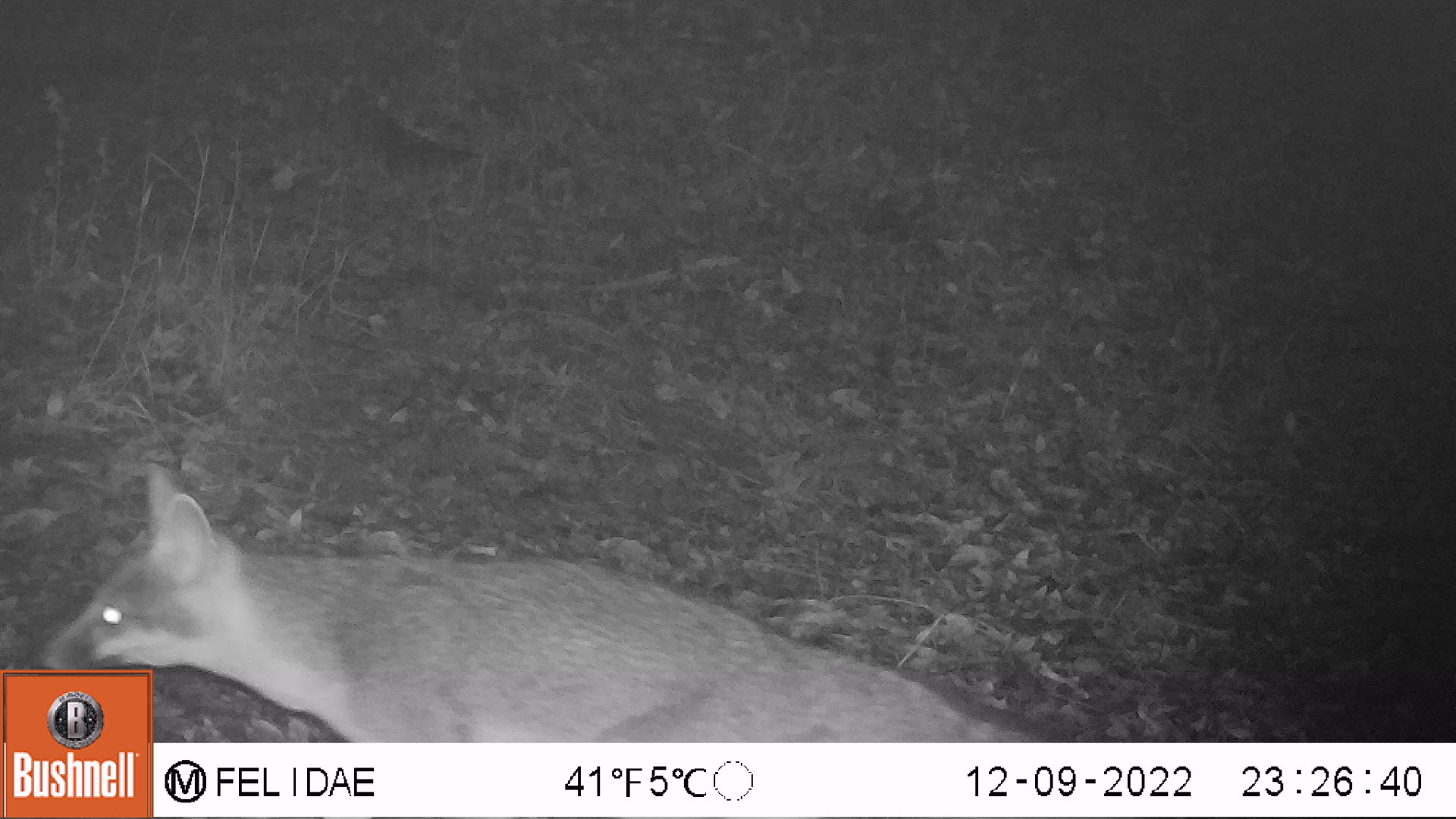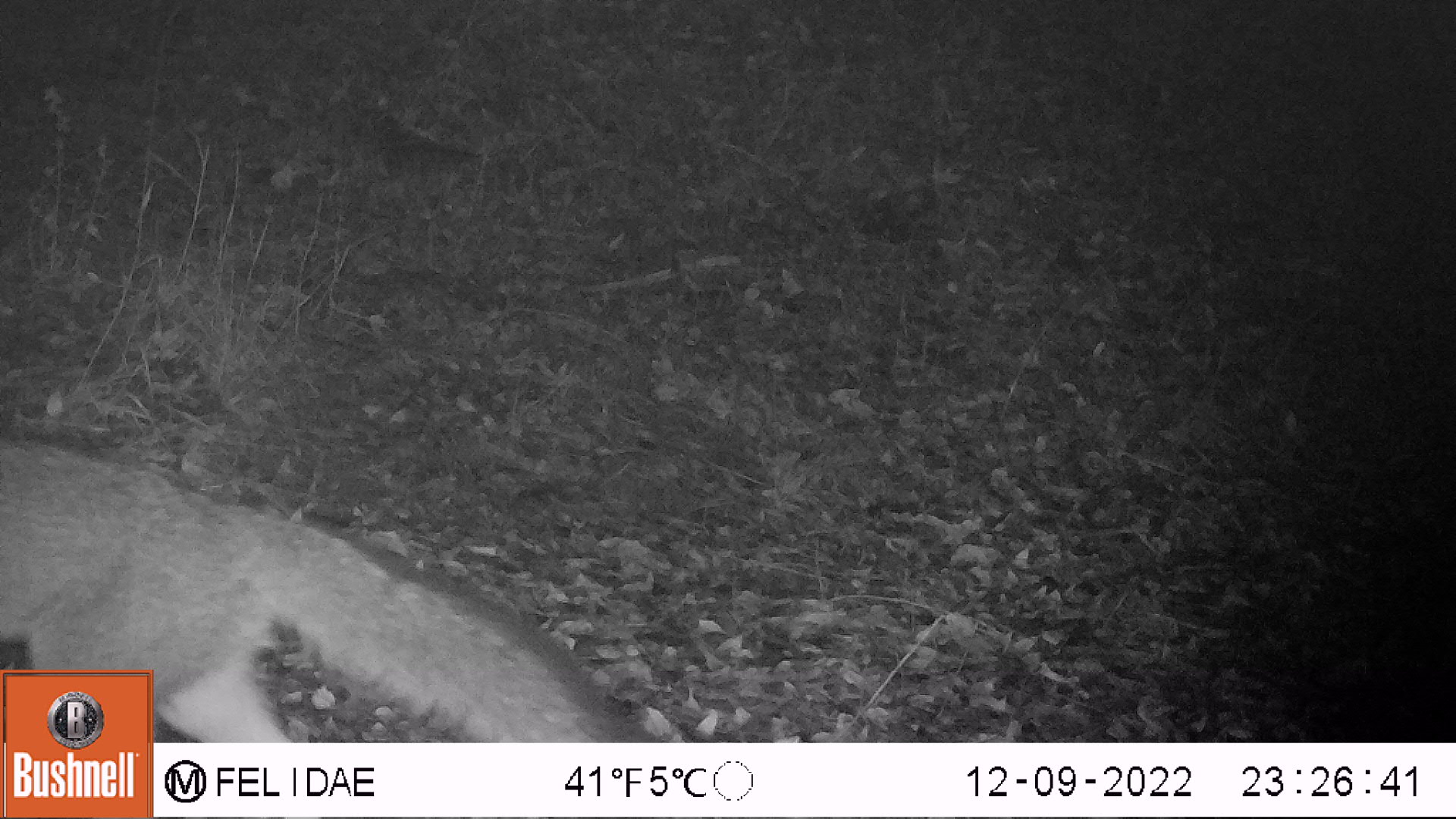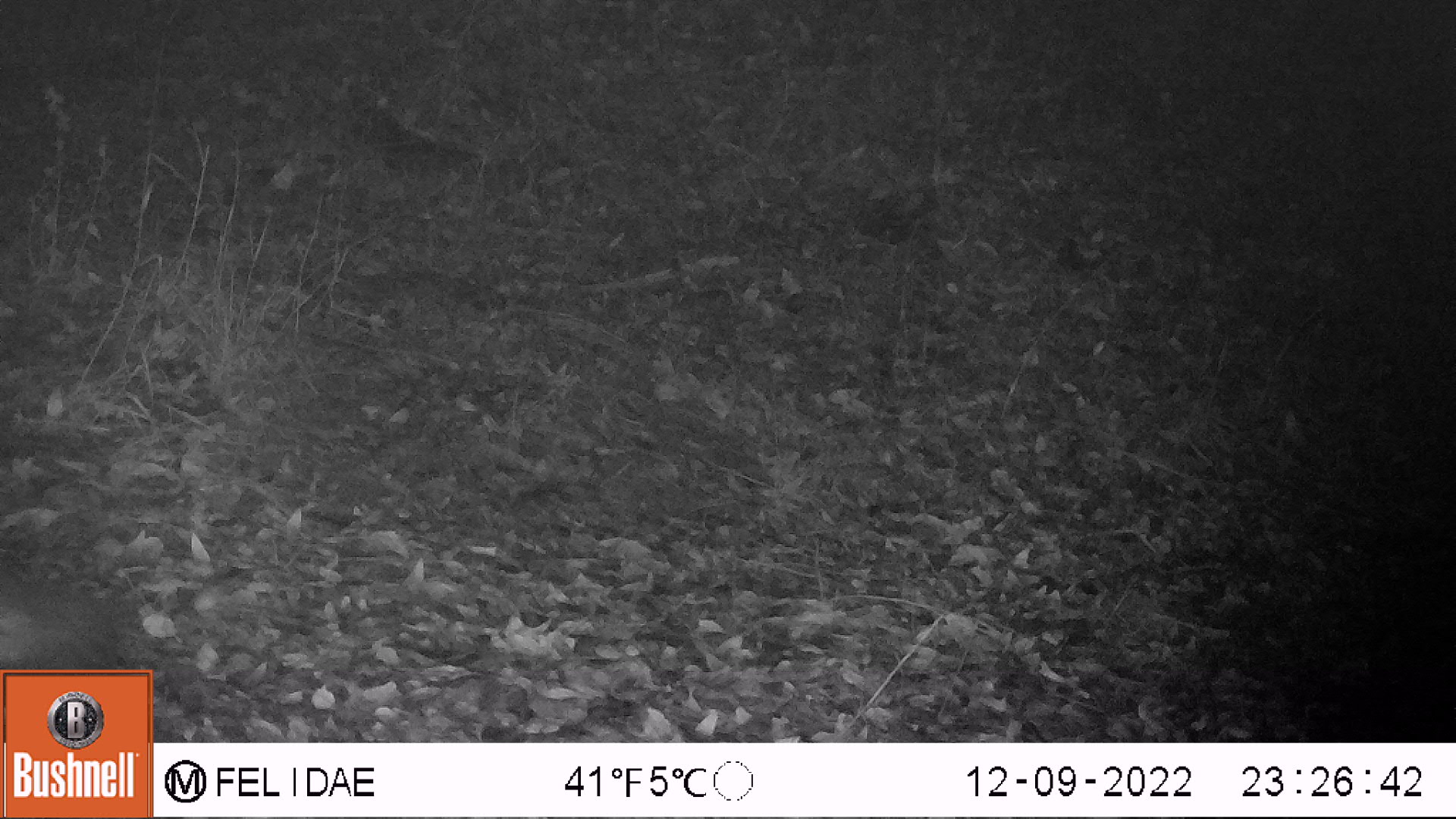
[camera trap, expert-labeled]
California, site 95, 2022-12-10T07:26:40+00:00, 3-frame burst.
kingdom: Animalia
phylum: Chordata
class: Mammalia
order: Carnivora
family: Canidae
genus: Urocyon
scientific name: Urocyon cinereoargenteus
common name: gray fox